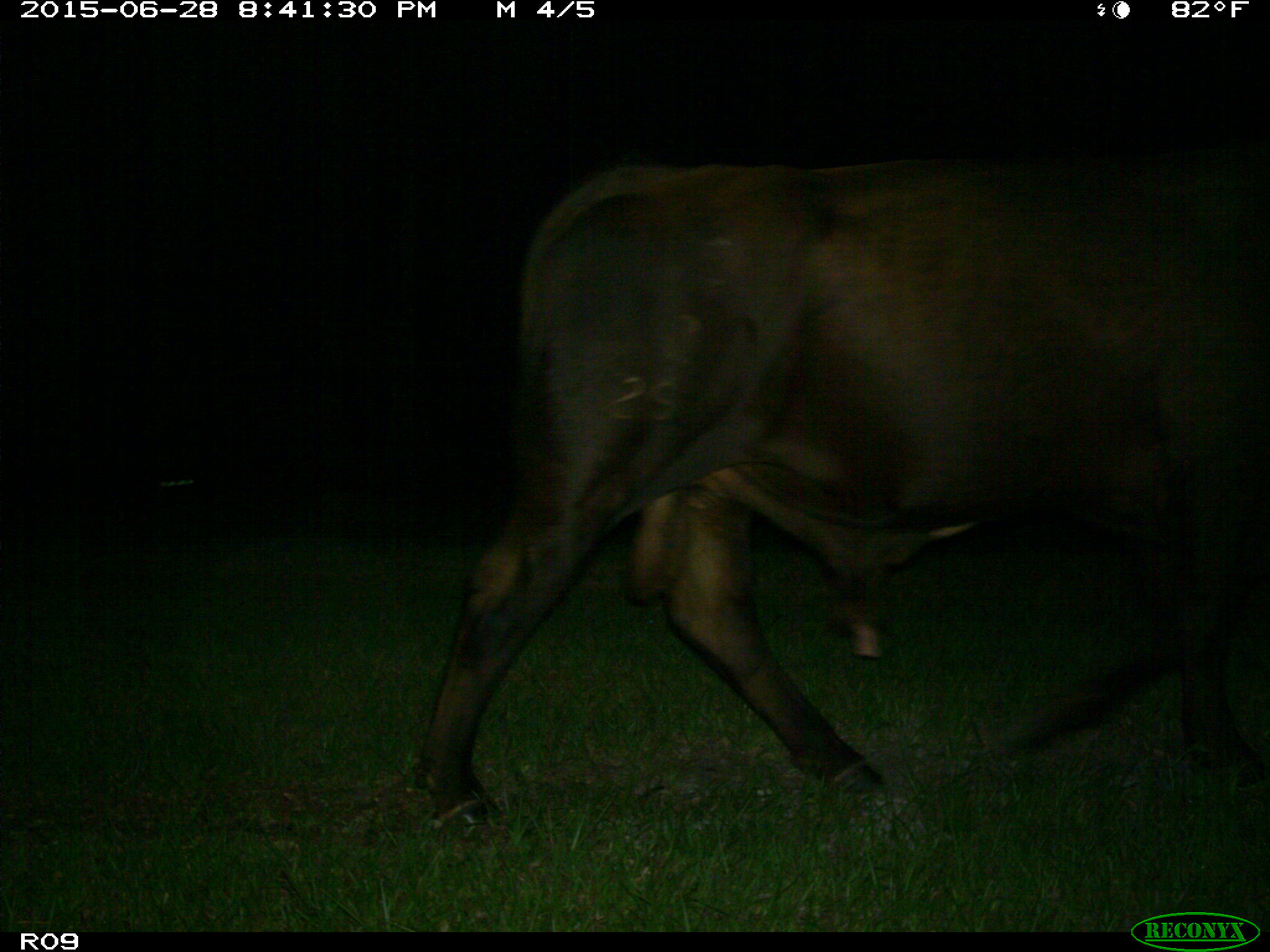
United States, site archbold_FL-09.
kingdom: Animalia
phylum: Chordata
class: Mammalia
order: Artiodactyla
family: Bovidae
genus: Bos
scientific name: Bos taurus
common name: domestic cow